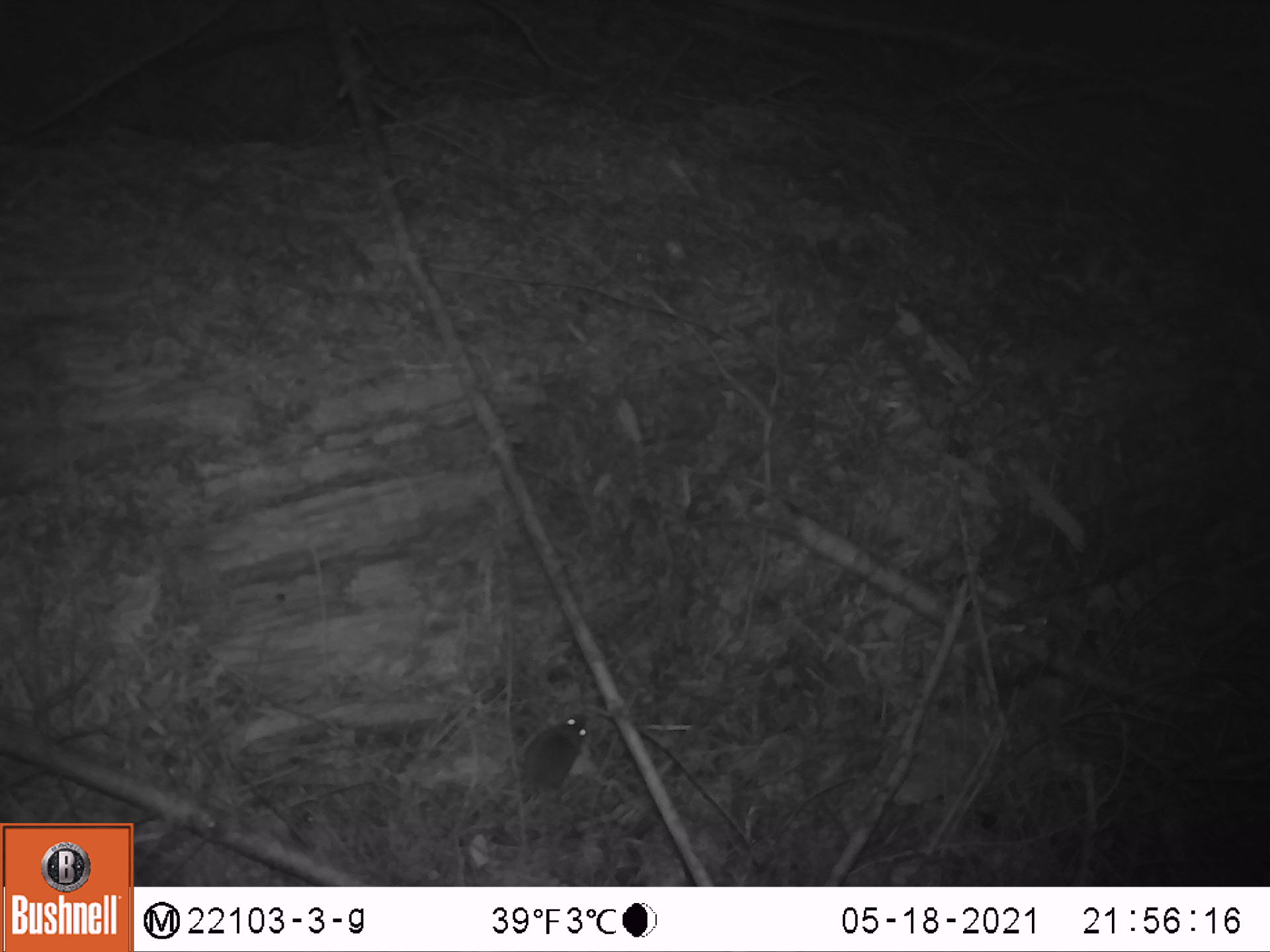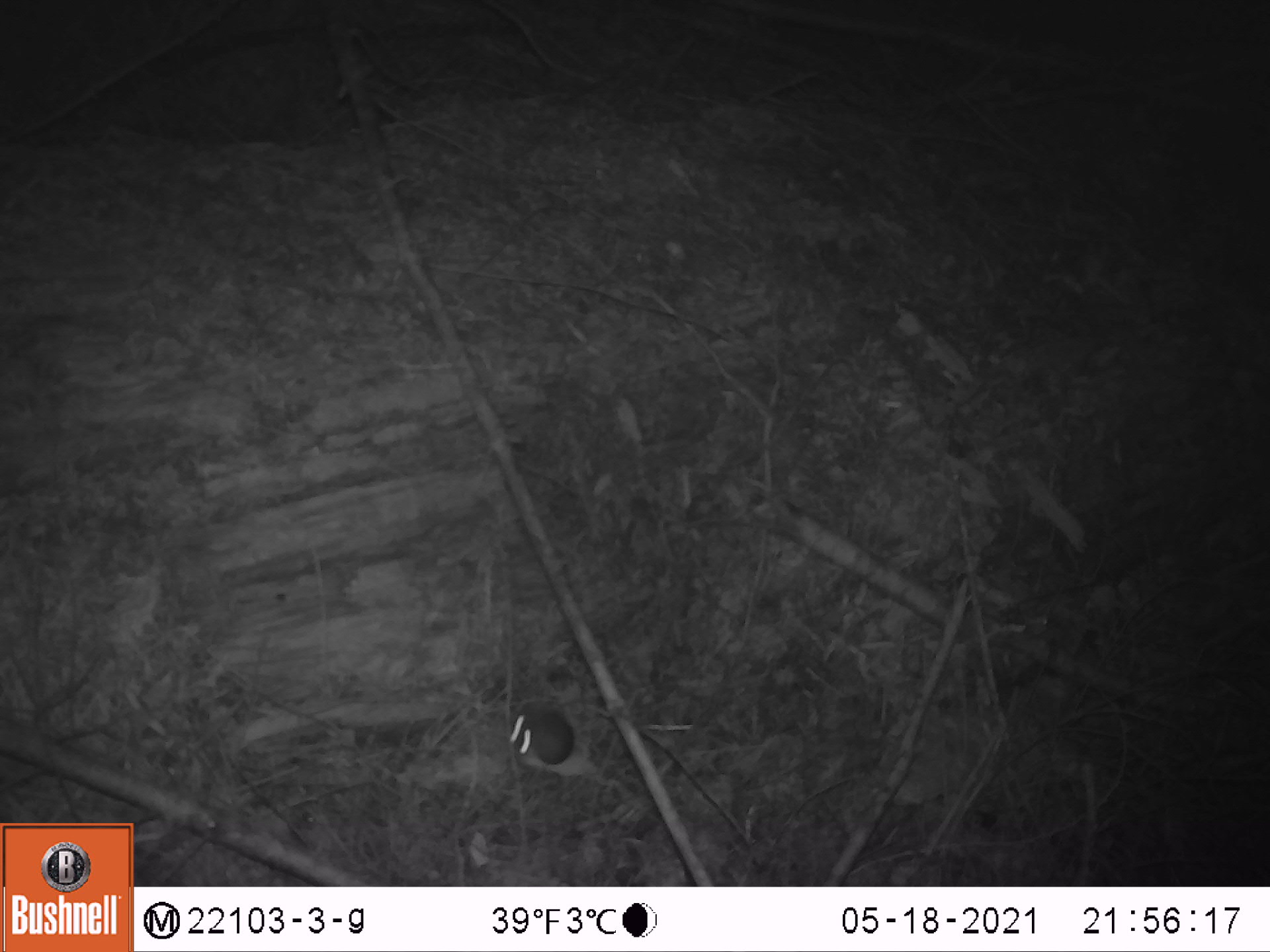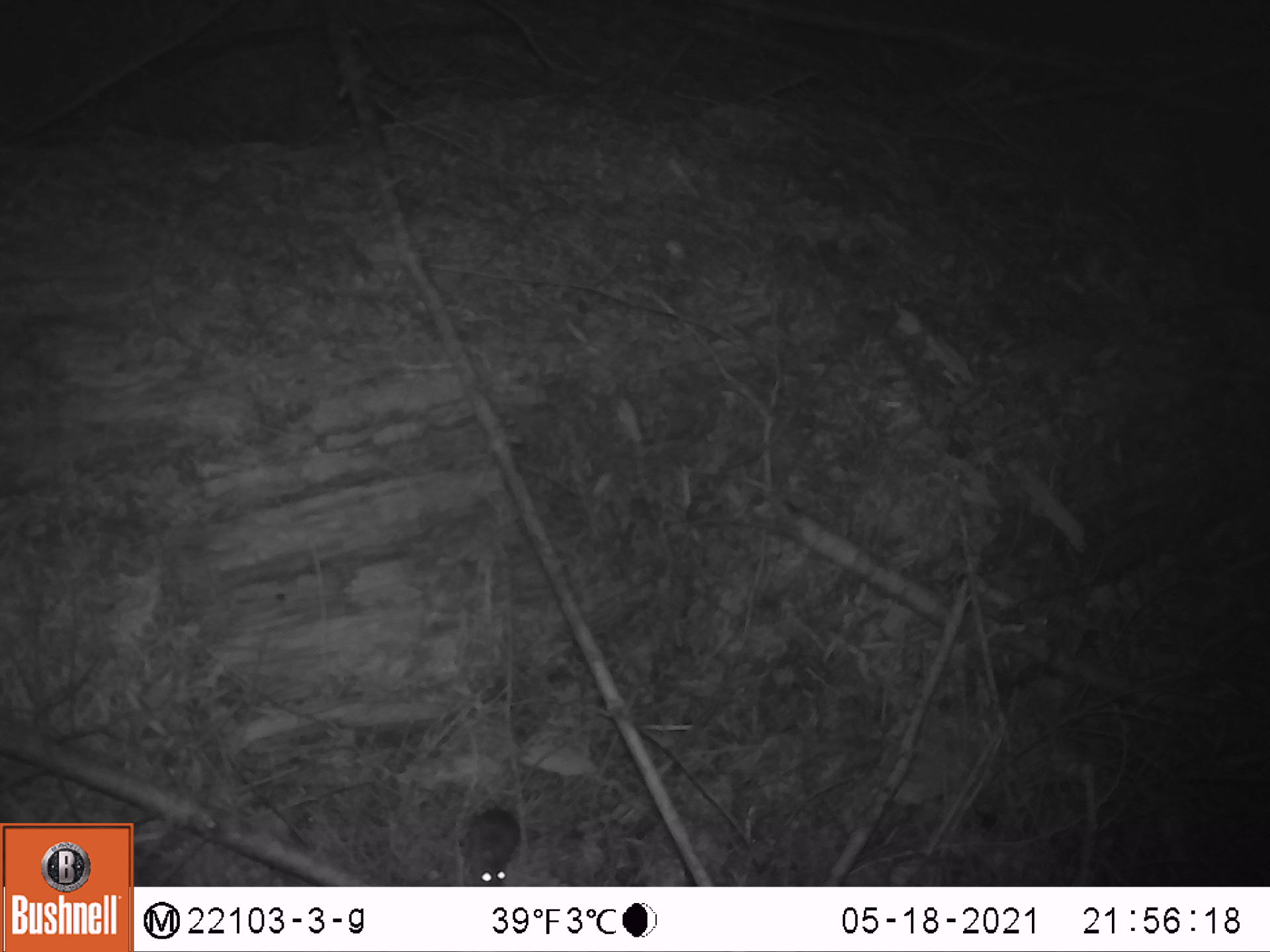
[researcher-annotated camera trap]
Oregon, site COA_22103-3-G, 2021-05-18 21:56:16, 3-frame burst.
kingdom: Animalia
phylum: Chordata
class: Mammalia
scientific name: Mammalia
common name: small mammal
Small mammal (Mammalia).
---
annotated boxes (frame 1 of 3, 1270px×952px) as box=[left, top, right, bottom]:
small mammal: box=[426, 669, 631, 872]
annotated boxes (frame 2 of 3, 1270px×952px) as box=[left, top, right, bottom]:
small mammal: box=[478, 701, 648, 795]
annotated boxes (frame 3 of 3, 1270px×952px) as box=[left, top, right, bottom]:
small mammal: box=[440, 705, 612, 885]